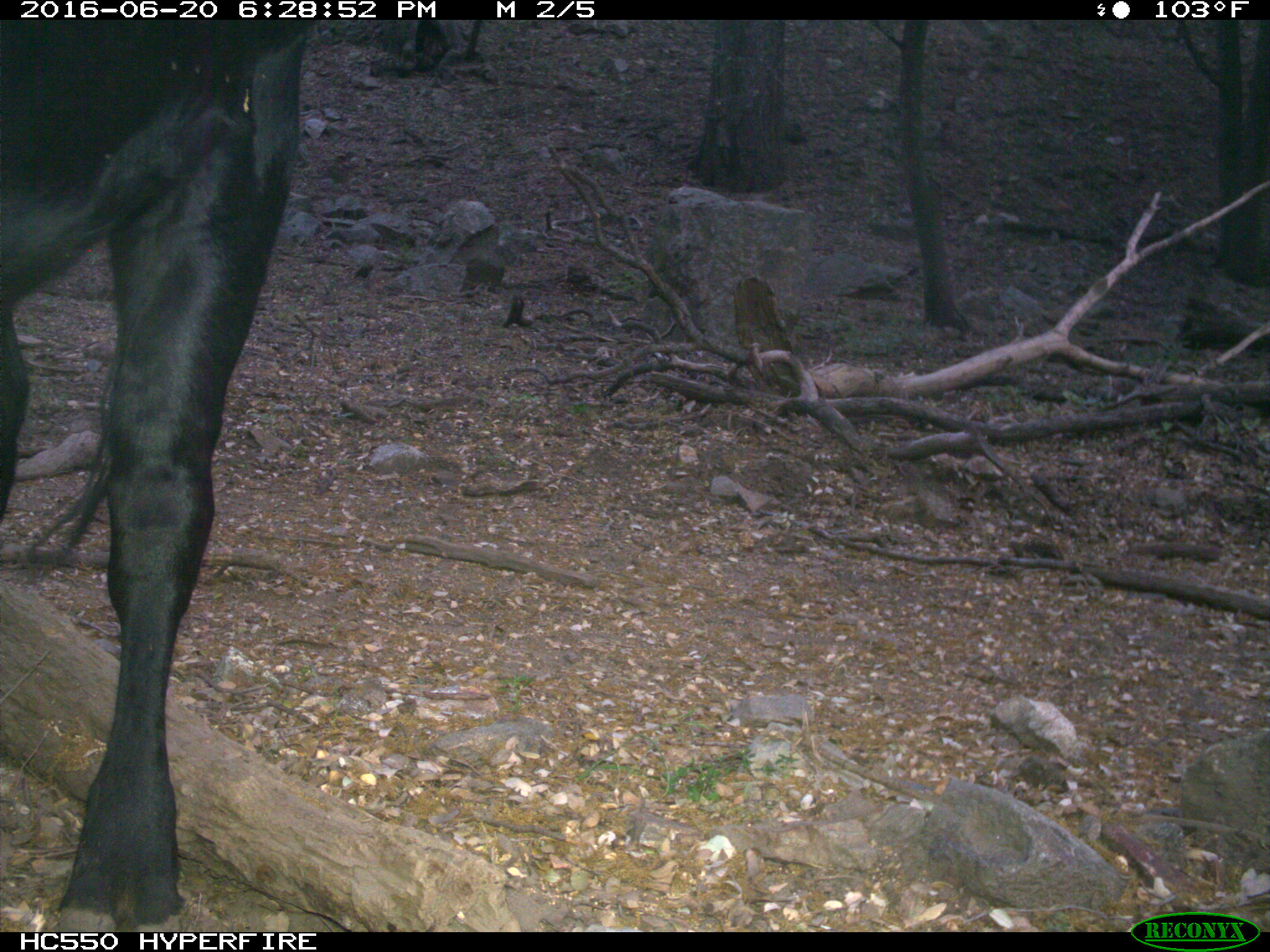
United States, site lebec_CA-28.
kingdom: Animalia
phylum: Chordata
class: Mammalia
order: Artiodactyla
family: Bovidae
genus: Bos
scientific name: Bos taurus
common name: domestic cow